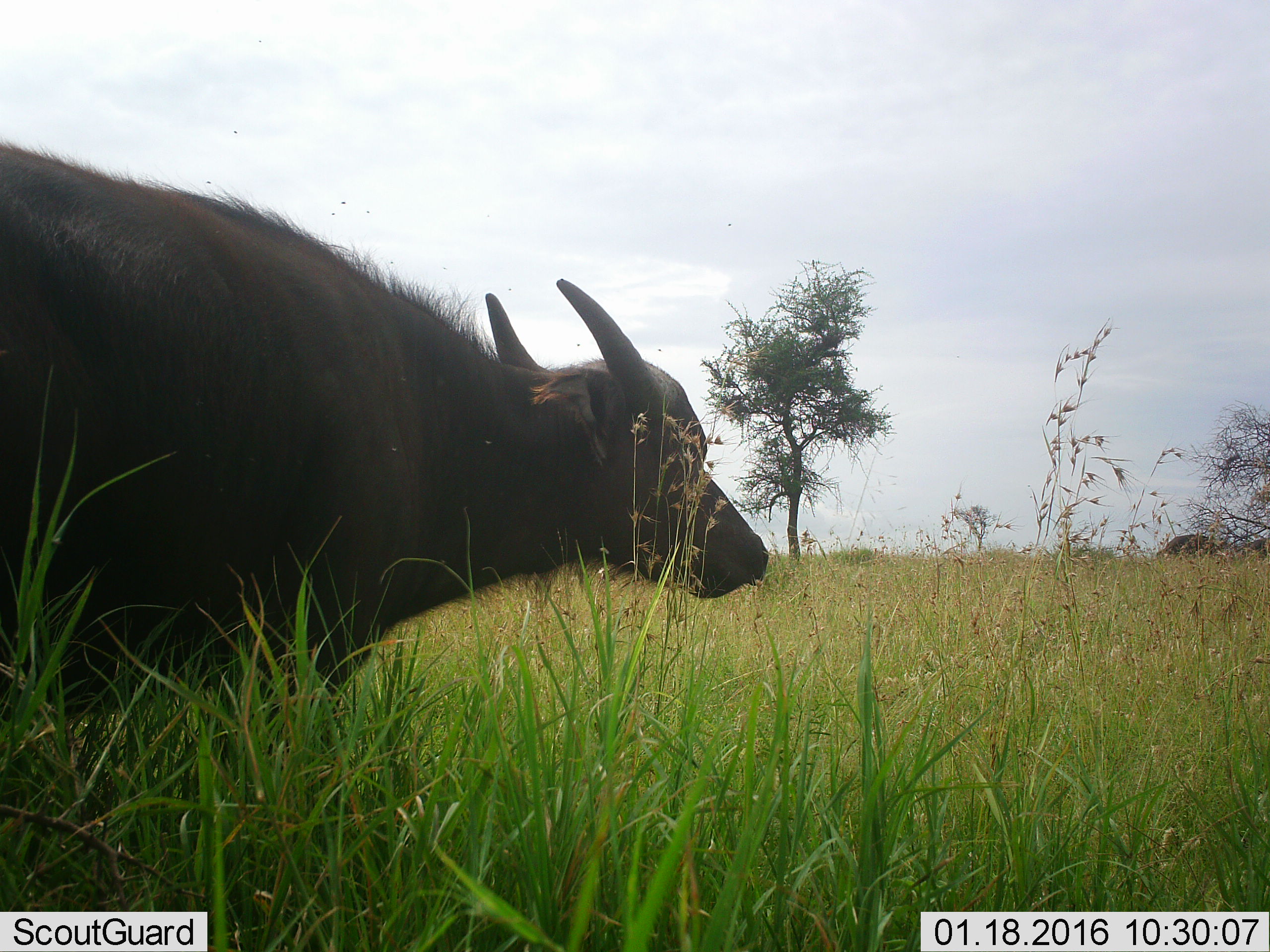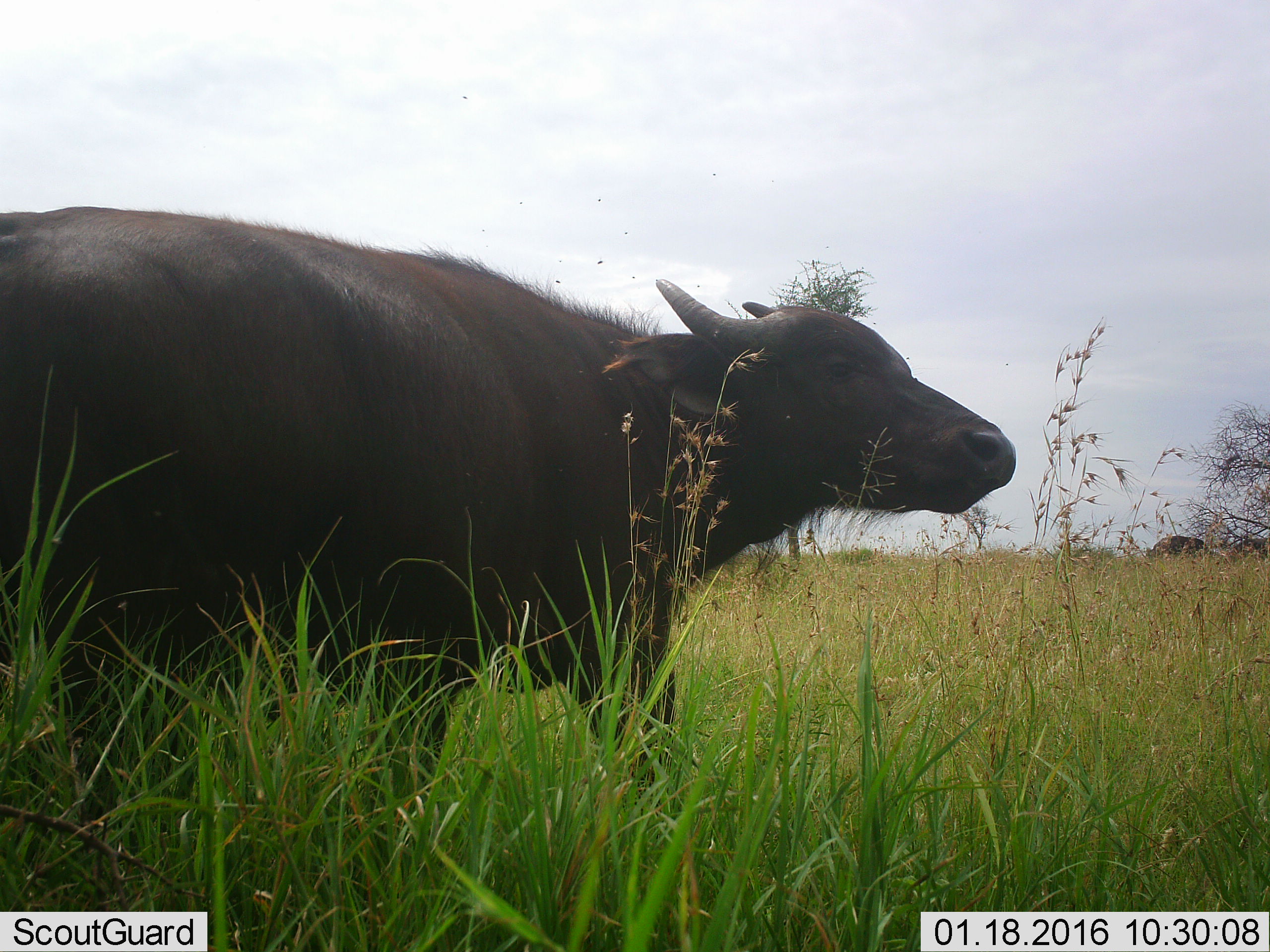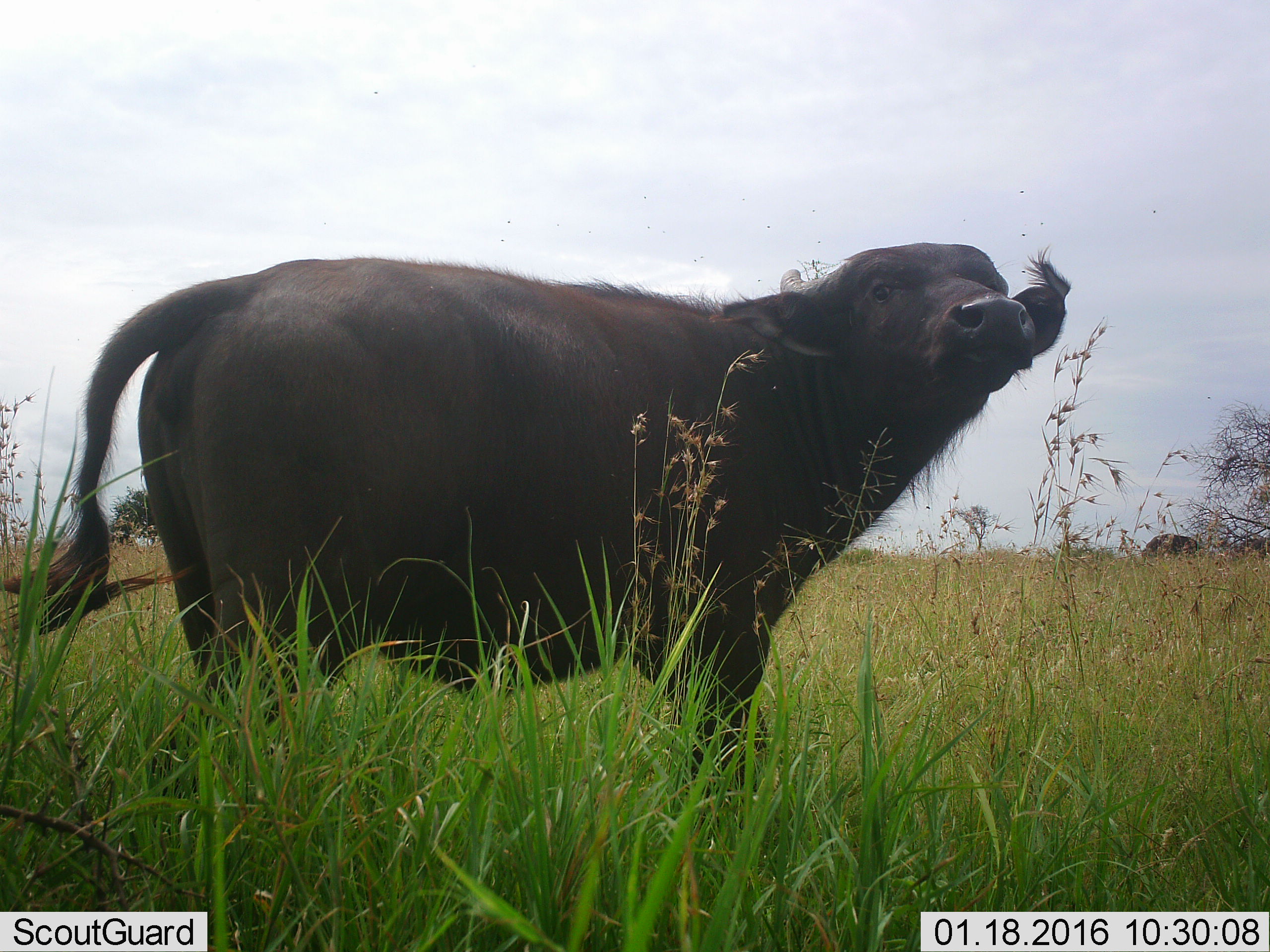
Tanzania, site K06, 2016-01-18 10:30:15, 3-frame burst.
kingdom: Animalia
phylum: Chordata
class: Mammalia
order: Artiodactyla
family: Bovidae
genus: Syncerus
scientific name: Syncerus caffer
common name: cape buffalo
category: buffalo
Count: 3.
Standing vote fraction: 44%.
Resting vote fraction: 0%.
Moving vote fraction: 100%.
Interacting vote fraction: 0%.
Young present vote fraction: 0%.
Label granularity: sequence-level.